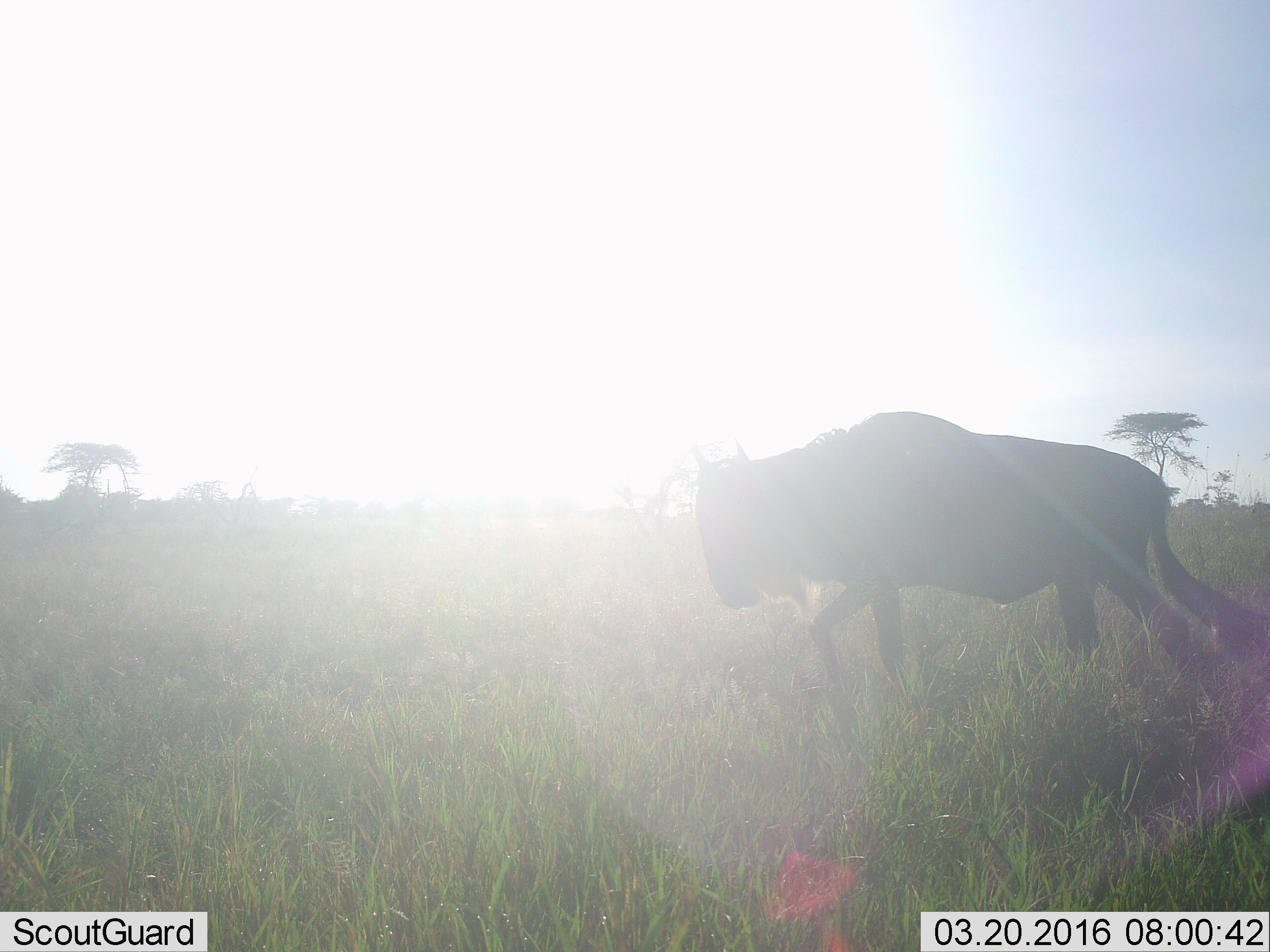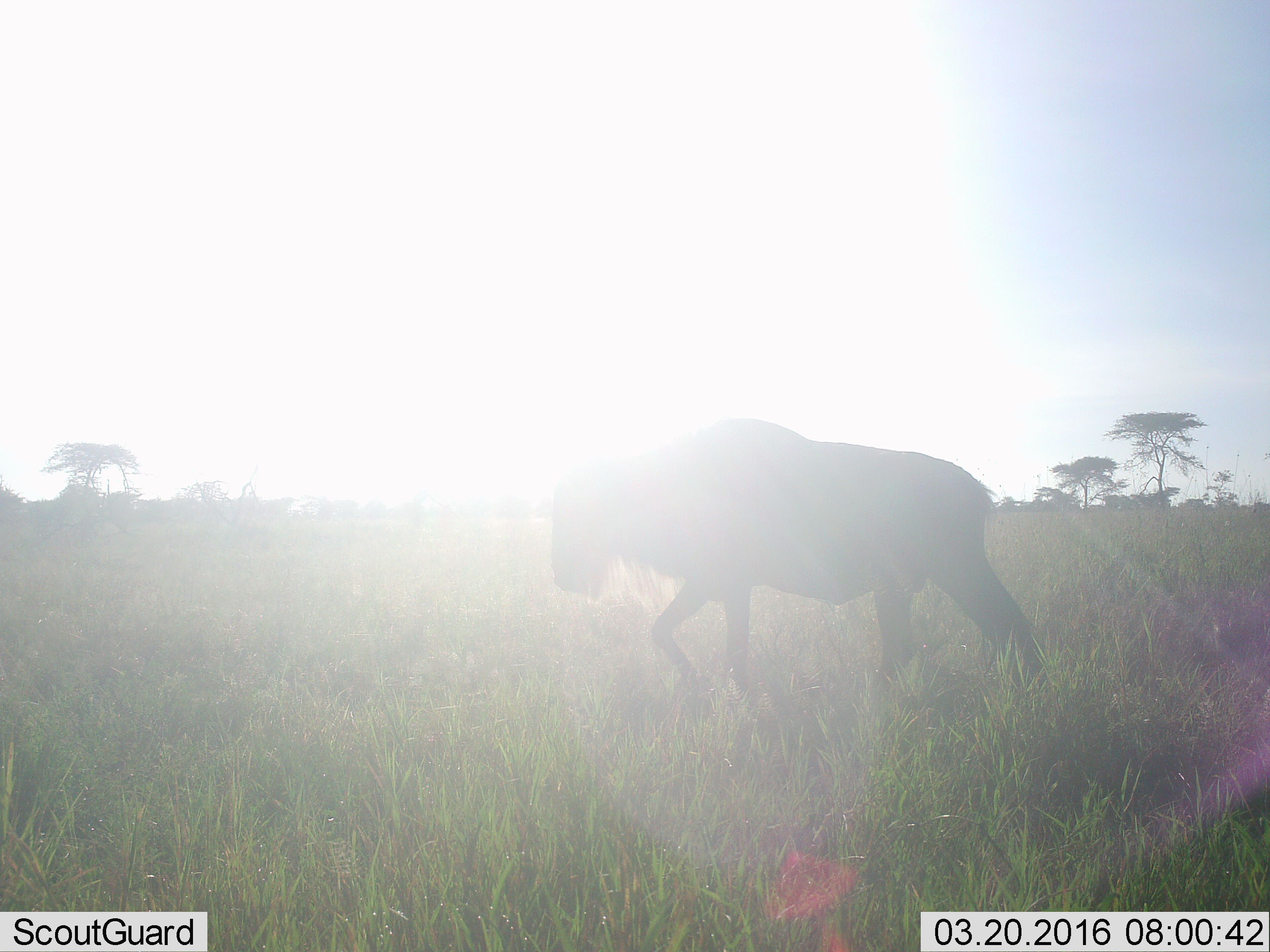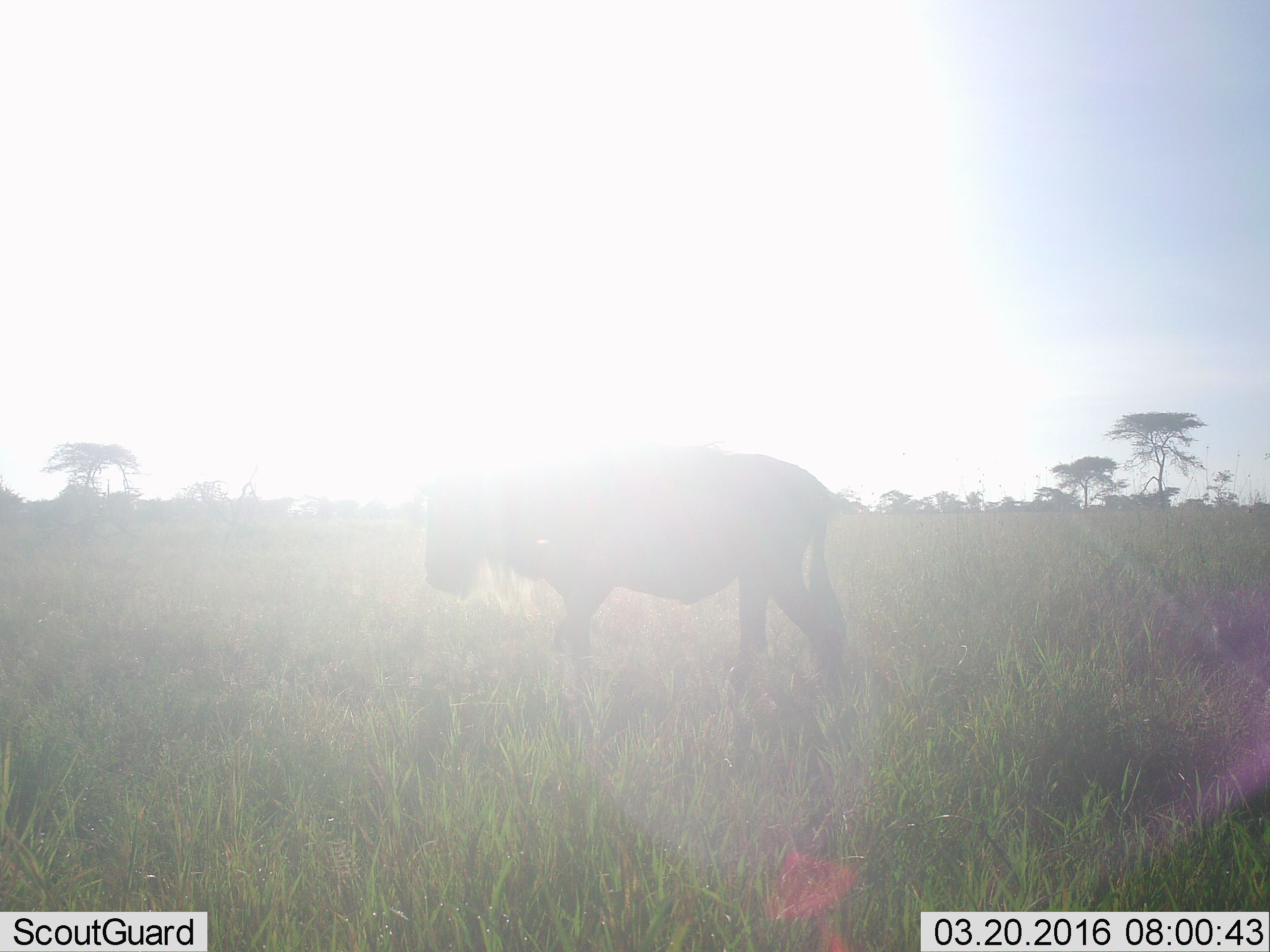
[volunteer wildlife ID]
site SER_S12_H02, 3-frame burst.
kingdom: Animalia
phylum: Chordata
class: Mammalia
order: Artiodactyla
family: Bovidae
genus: Connochaetes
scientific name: Connochaetes taurinus taurinus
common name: blue wildebeest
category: wildebeestblue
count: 1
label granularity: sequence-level